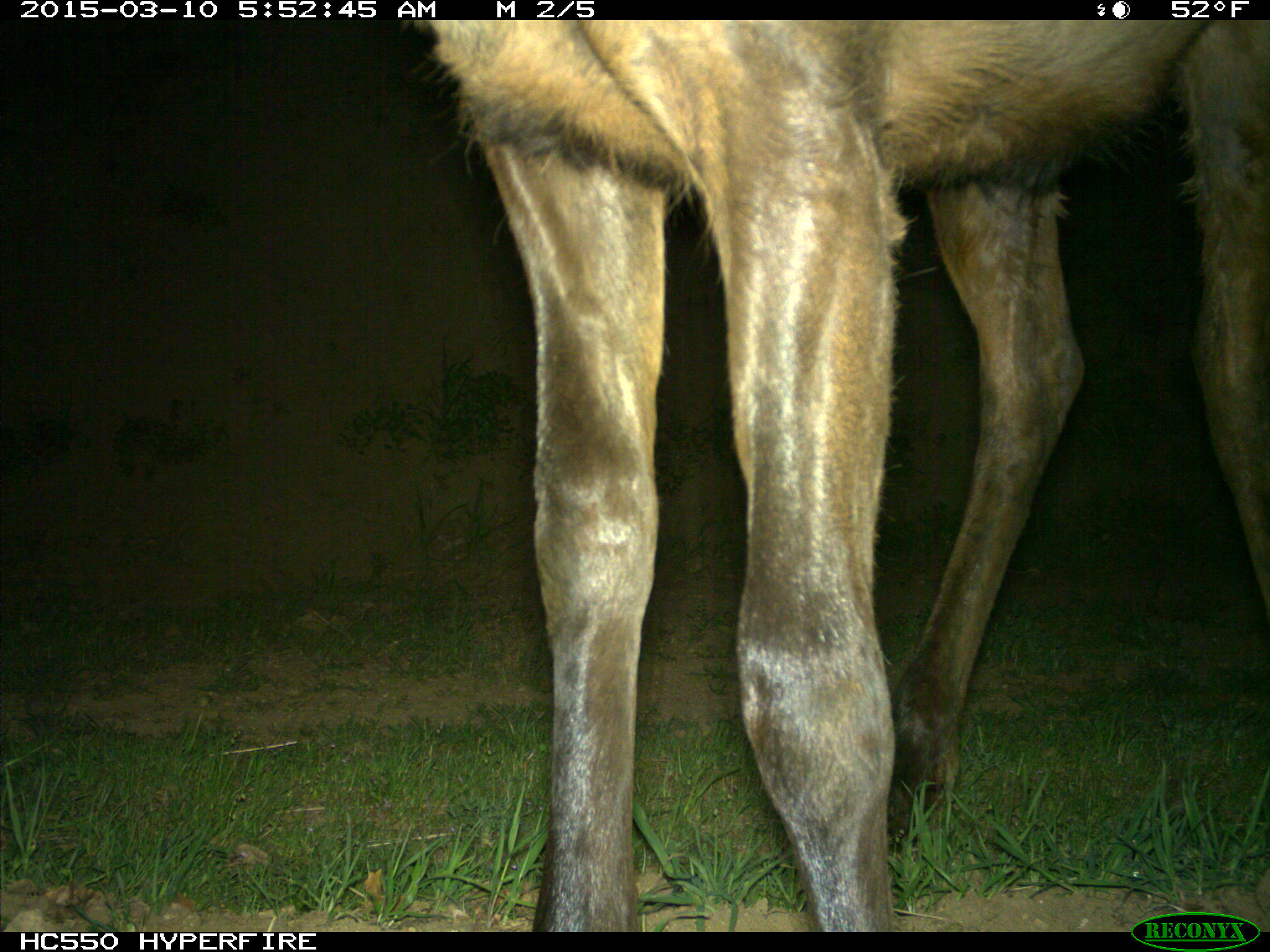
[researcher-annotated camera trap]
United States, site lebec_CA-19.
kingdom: Animalia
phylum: Chordata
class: Mammalia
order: Artiodactyla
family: Cervidae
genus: Cervus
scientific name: Cervus canadensis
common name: elk